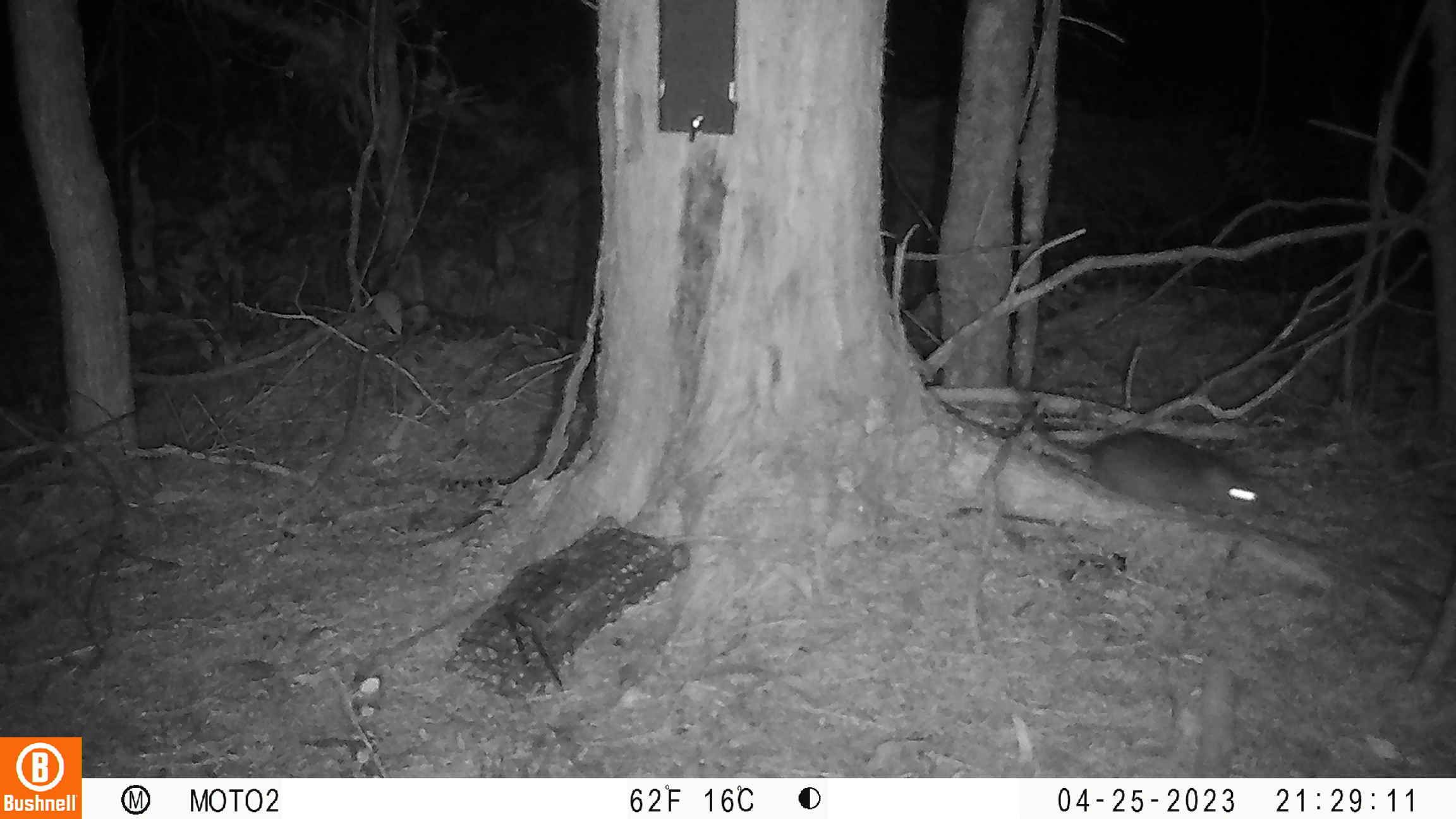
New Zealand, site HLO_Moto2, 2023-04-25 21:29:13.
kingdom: Animalia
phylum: Chordata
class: Mammalia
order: Rodentia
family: Muridae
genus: Rattus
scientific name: Rattus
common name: rat